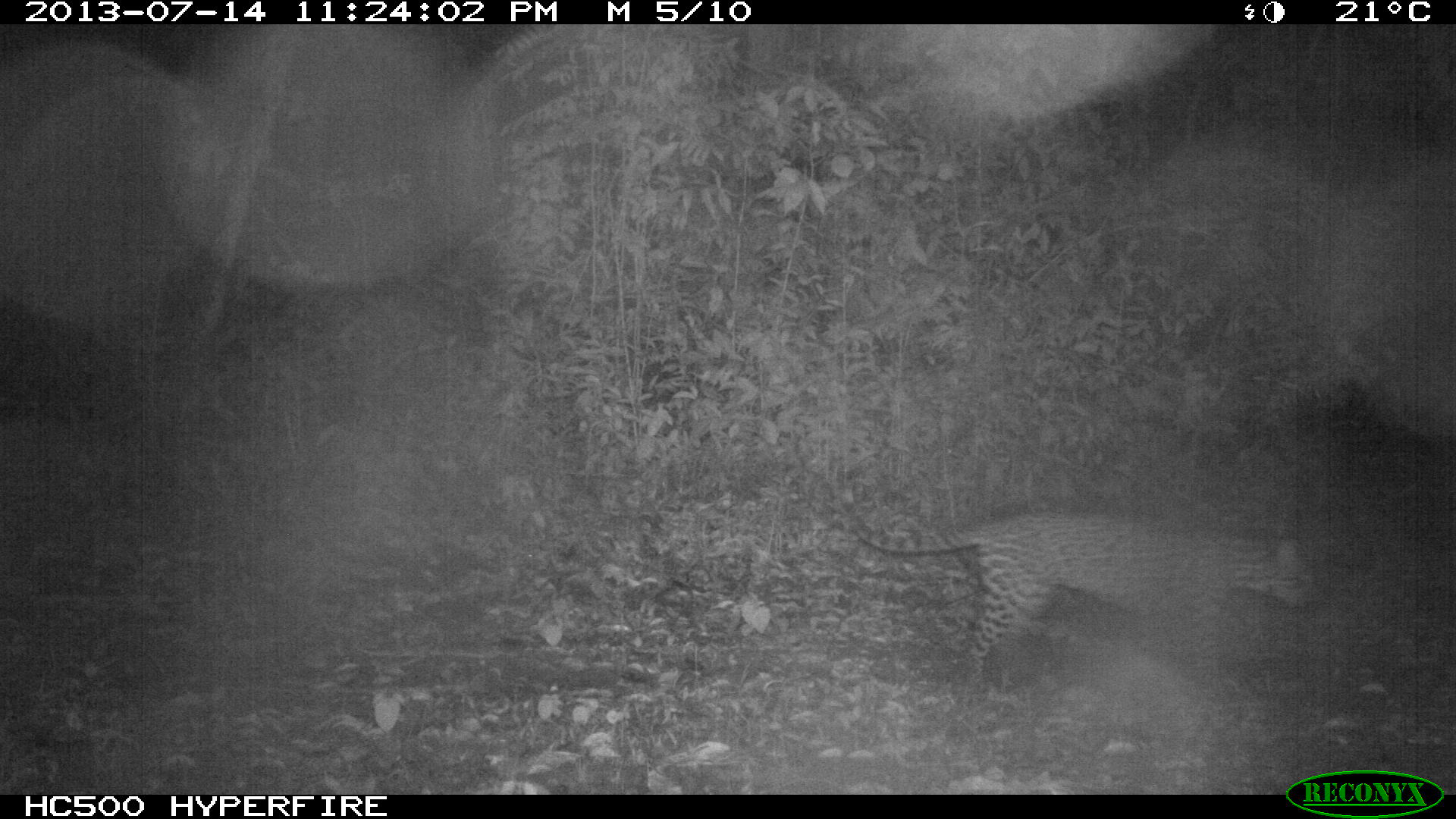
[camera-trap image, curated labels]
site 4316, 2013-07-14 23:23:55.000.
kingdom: Animalia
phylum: Chordata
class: Mammalia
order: Carnivora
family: Felidae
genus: Leopardus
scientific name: Leopardus pardalis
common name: ocelot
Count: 1.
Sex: male.